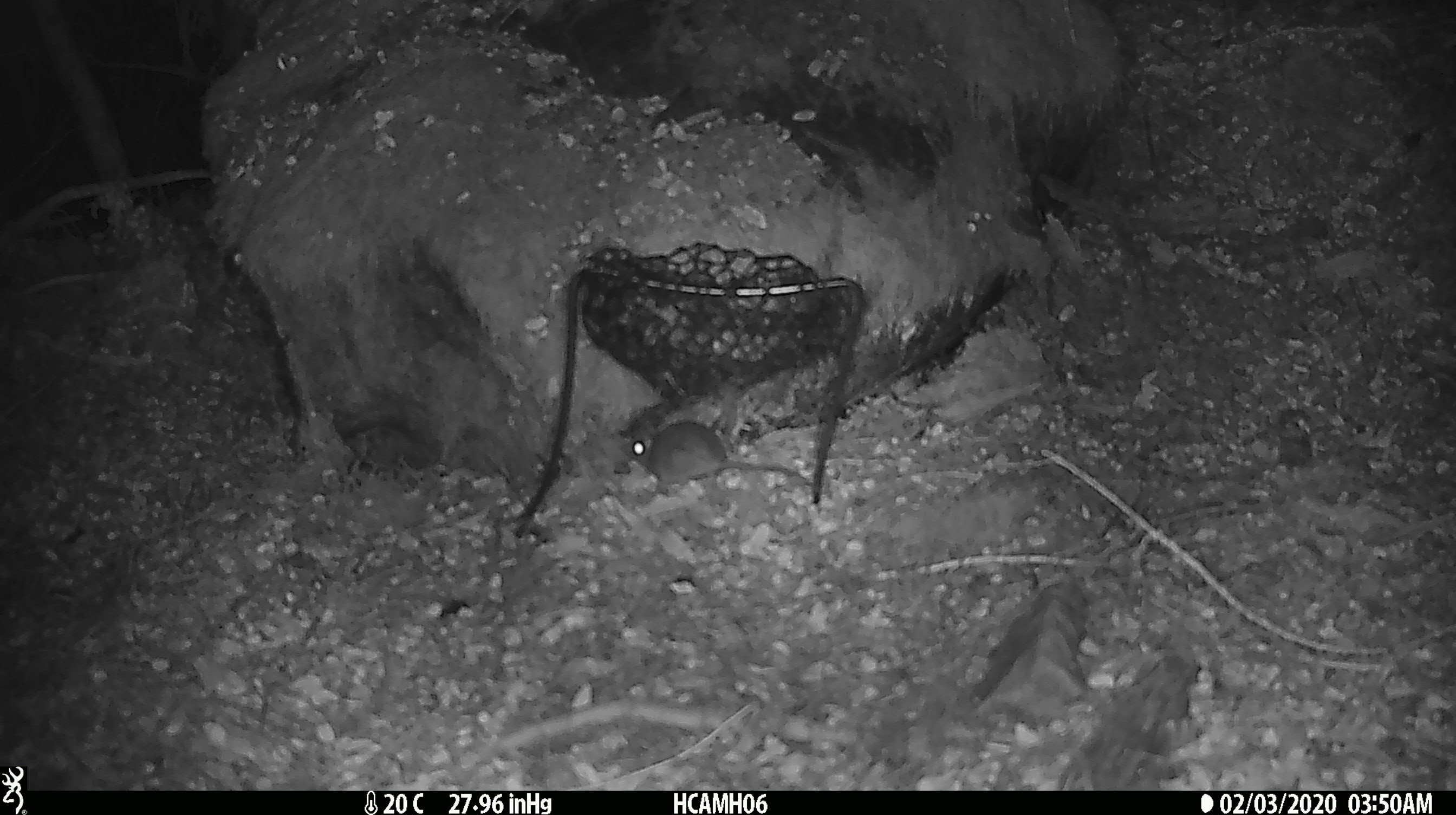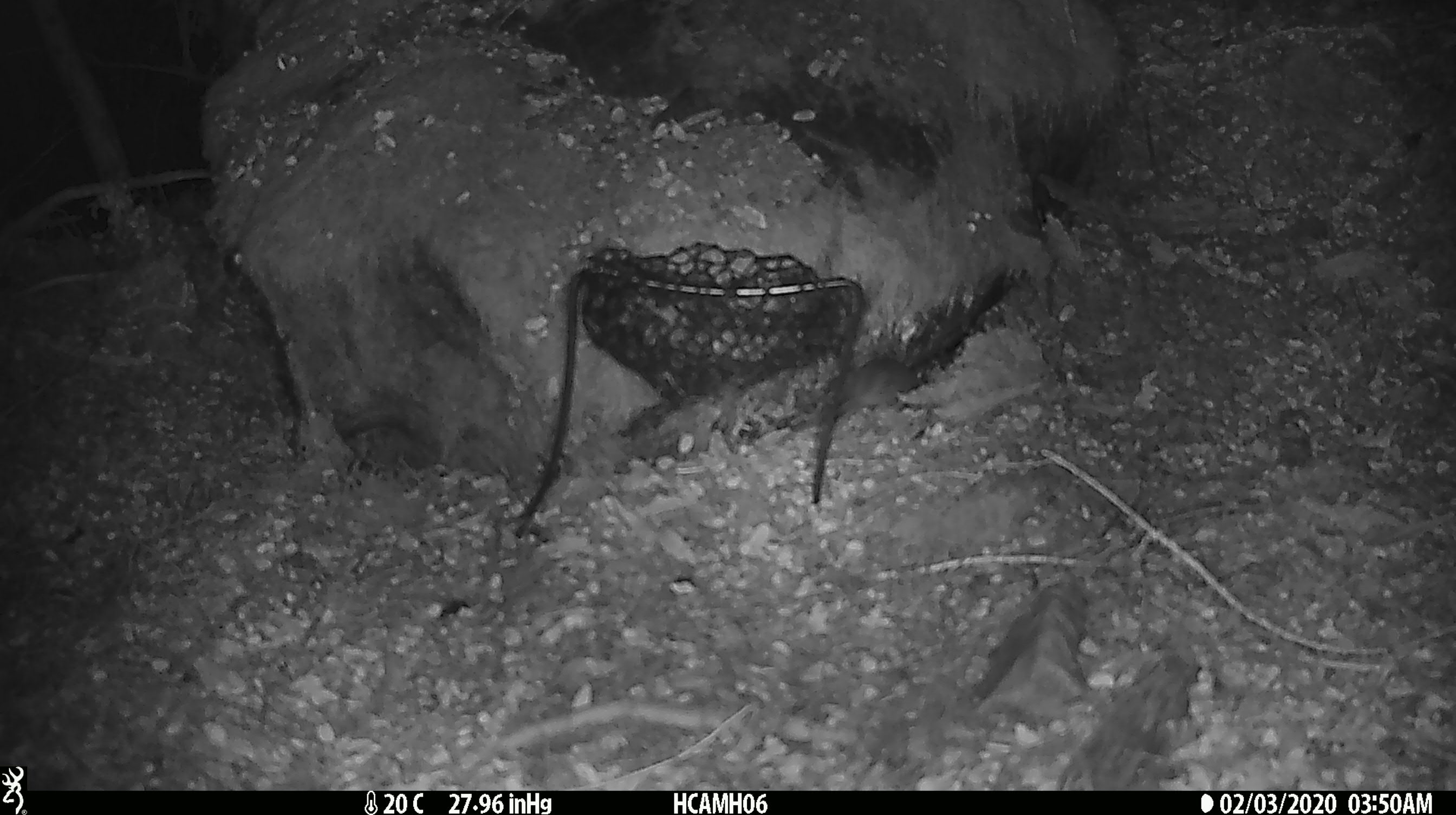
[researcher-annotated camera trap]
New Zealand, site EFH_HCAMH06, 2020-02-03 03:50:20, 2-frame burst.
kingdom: Animalia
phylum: Chordata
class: Mammalia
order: Rodentia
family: Muridae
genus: Mus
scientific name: Mus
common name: mouse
Mouse (Mus).